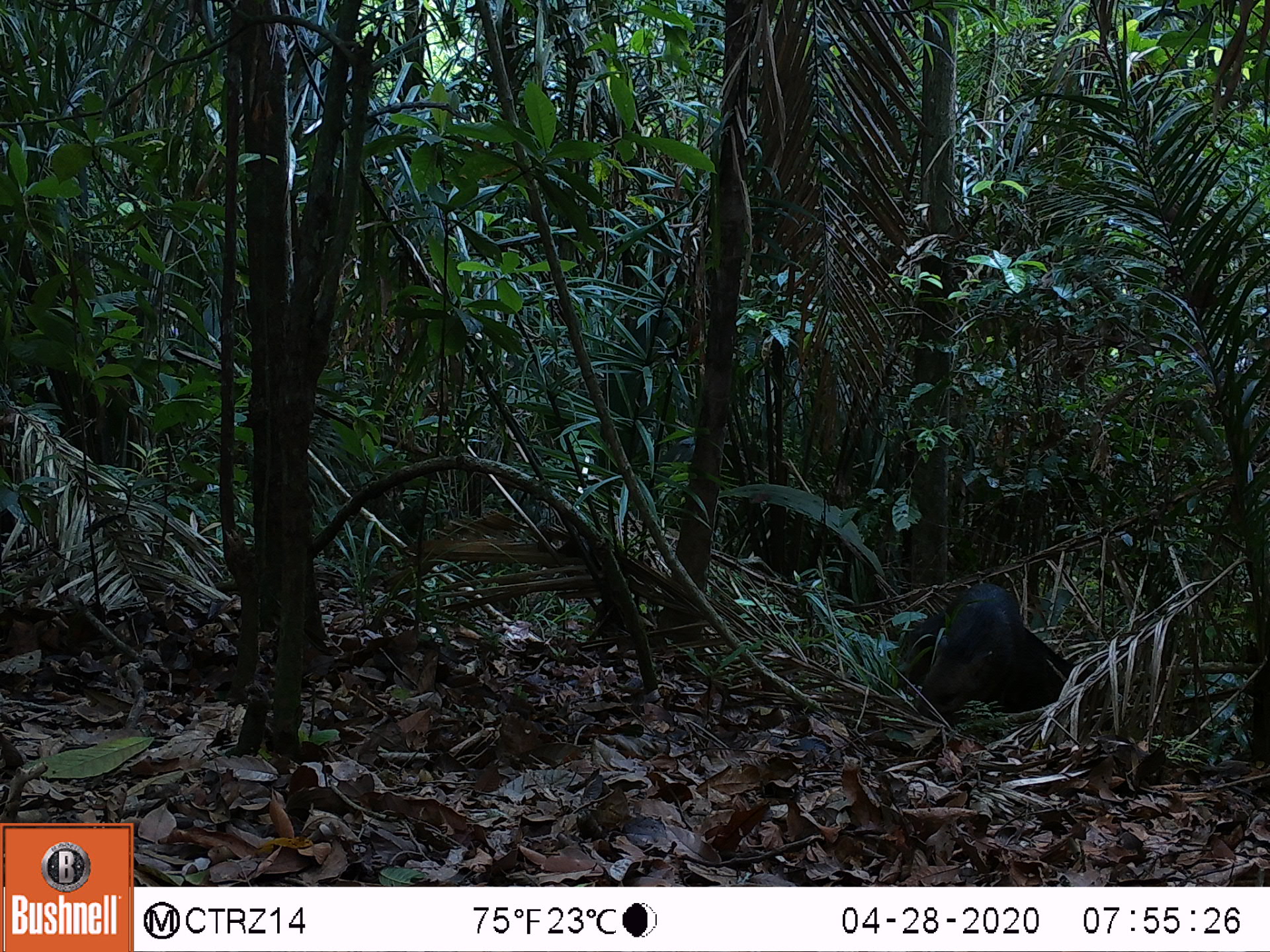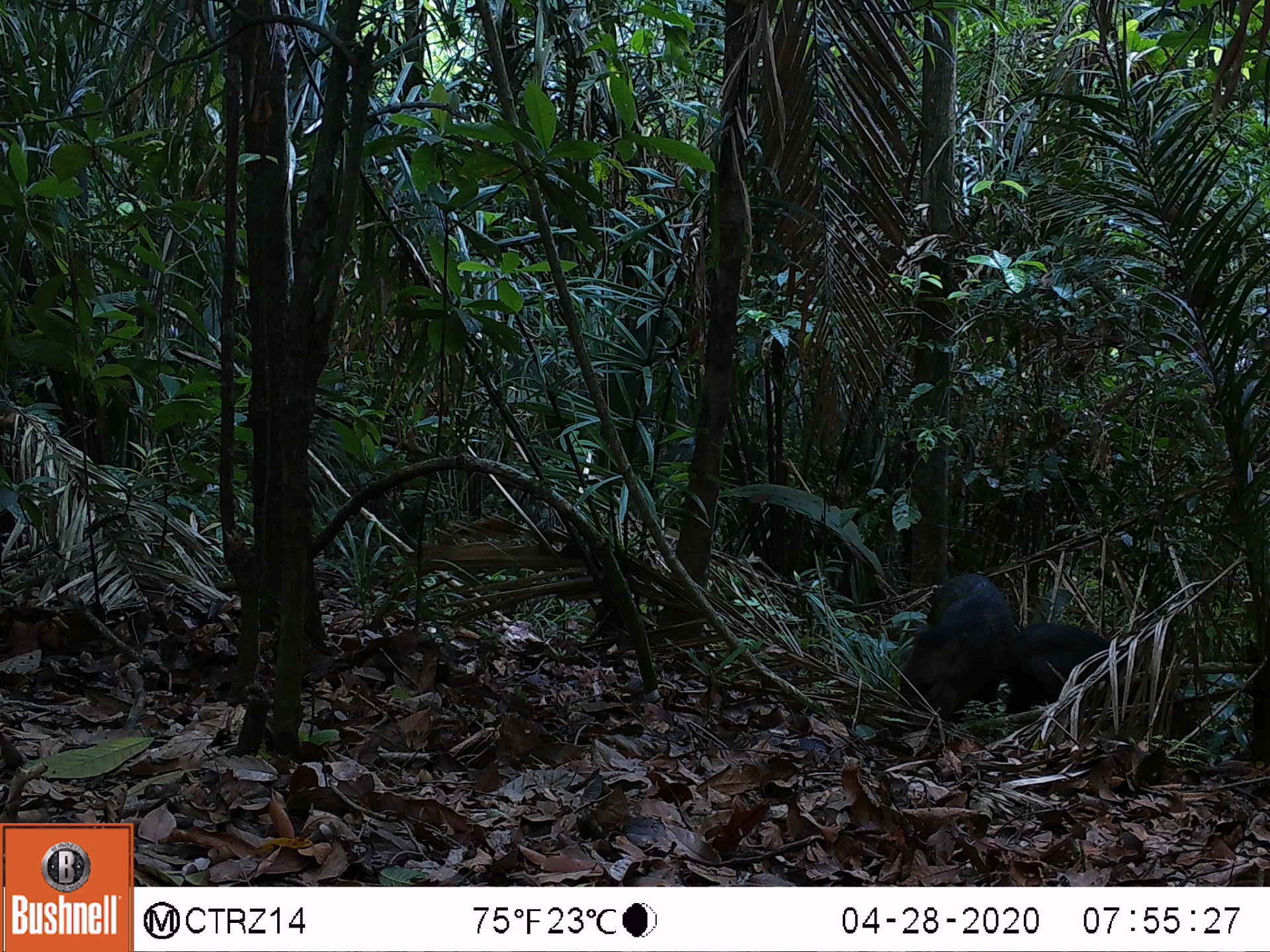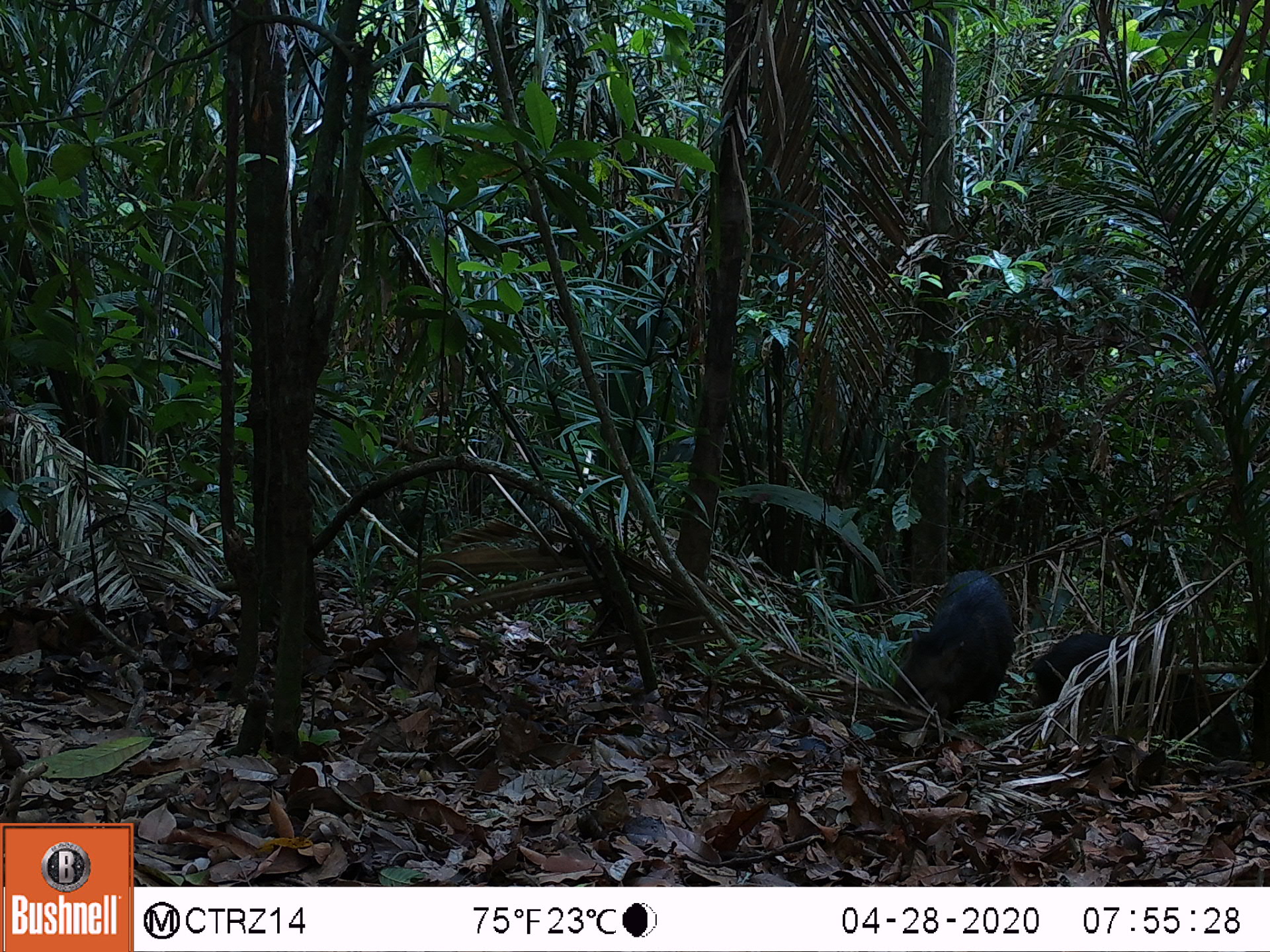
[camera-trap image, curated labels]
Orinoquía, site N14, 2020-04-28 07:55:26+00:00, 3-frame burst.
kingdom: Animalia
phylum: Chordata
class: Mammalia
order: Artiodactyla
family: Tayassuidae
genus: Pecari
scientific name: Pecari tajacu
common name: collared peccary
Collared peccary (Pecari tajacu).